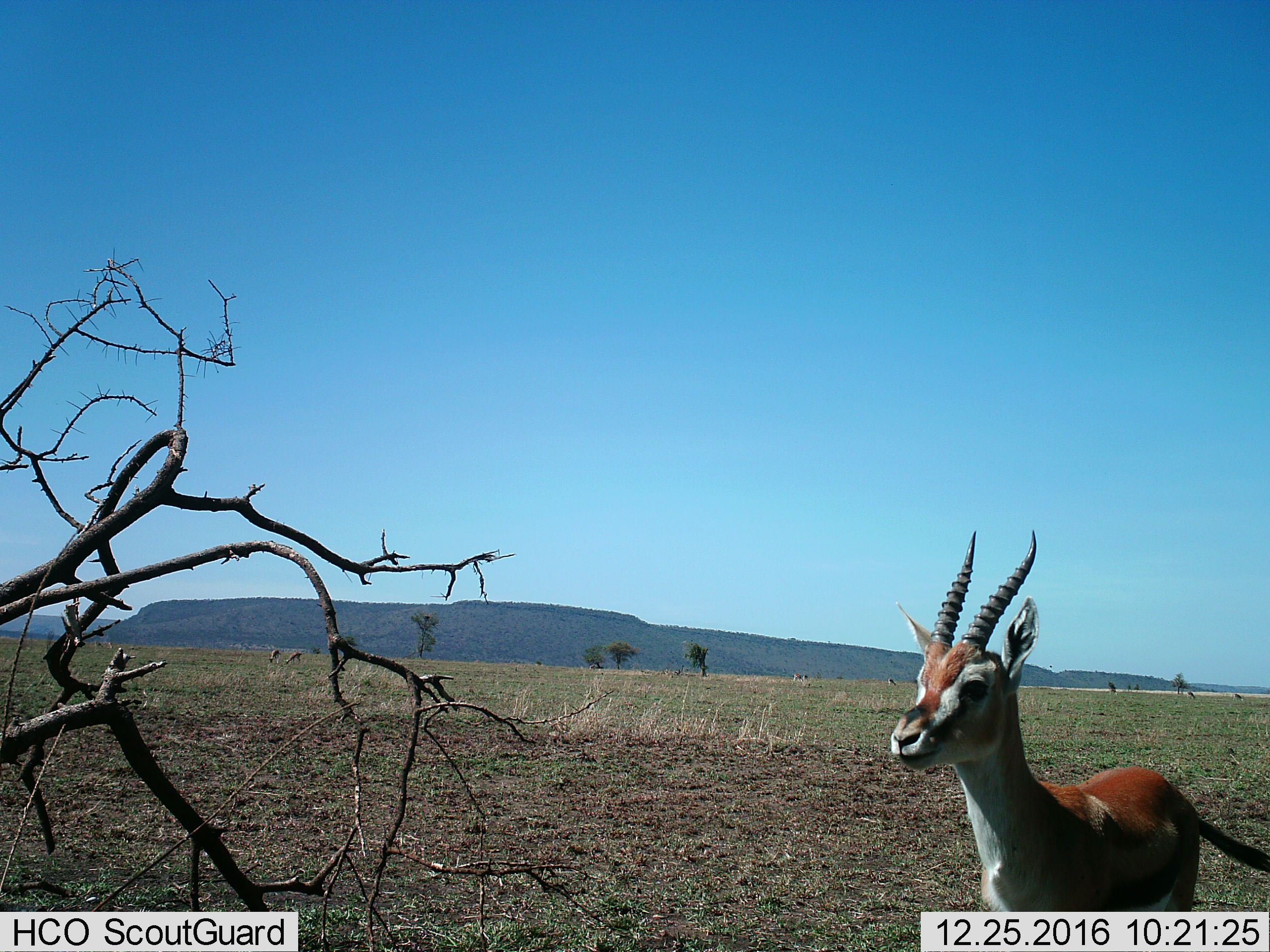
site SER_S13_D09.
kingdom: Animalia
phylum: Chordata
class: Mammalia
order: Artiodactyla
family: Bovidae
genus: Eudorcas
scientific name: Eudorcas thomsonii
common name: thomson's gazelle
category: gazellethomsons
Gazellethomsons (thomson's gazelle) (Eudorcas thomsonii), count 8. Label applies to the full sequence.